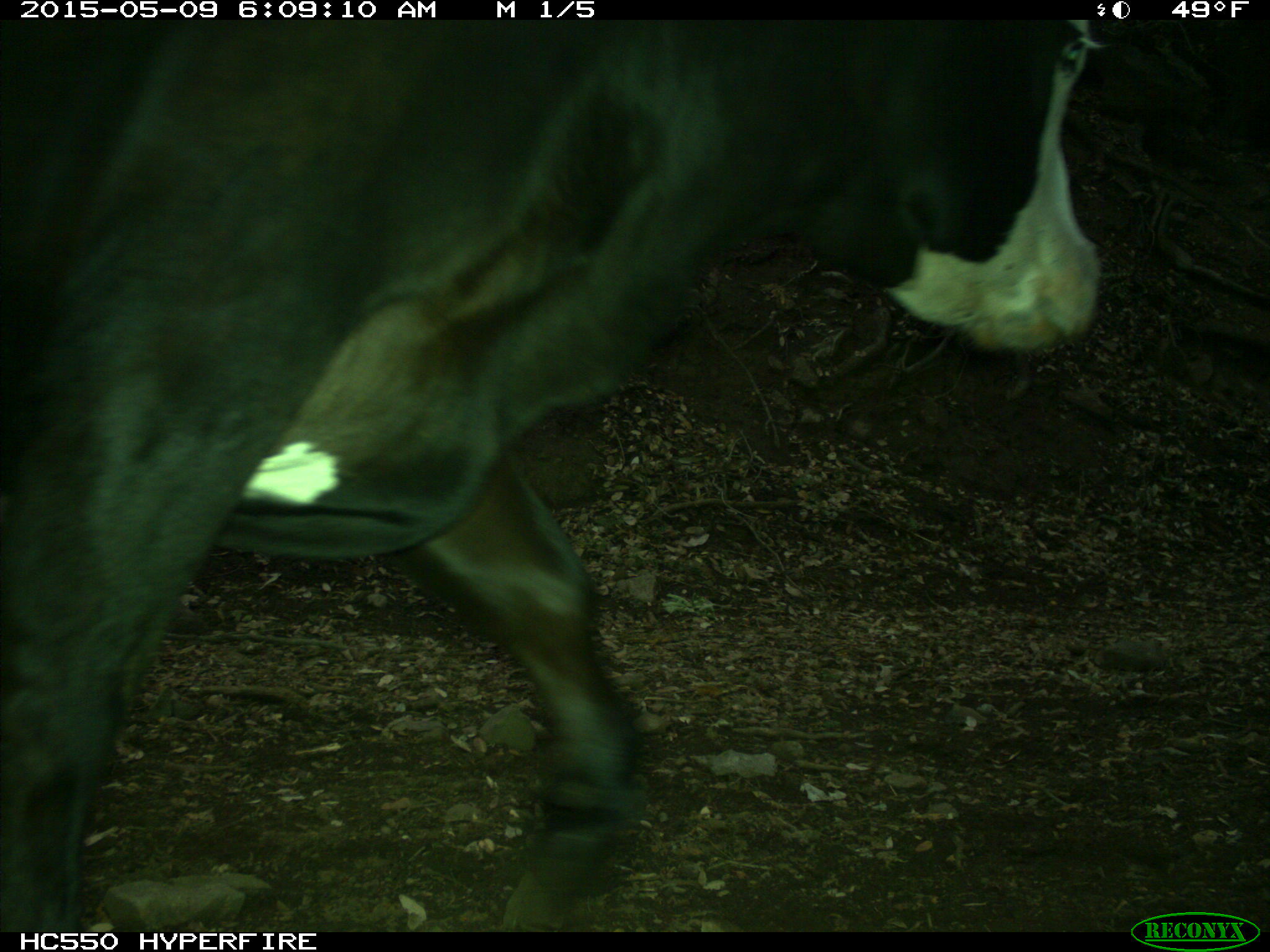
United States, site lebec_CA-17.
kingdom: Animalia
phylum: Chordata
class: Mammalia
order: Artiodactyla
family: Bovidae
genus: Bos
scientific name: Bos taurus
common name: domestic cow